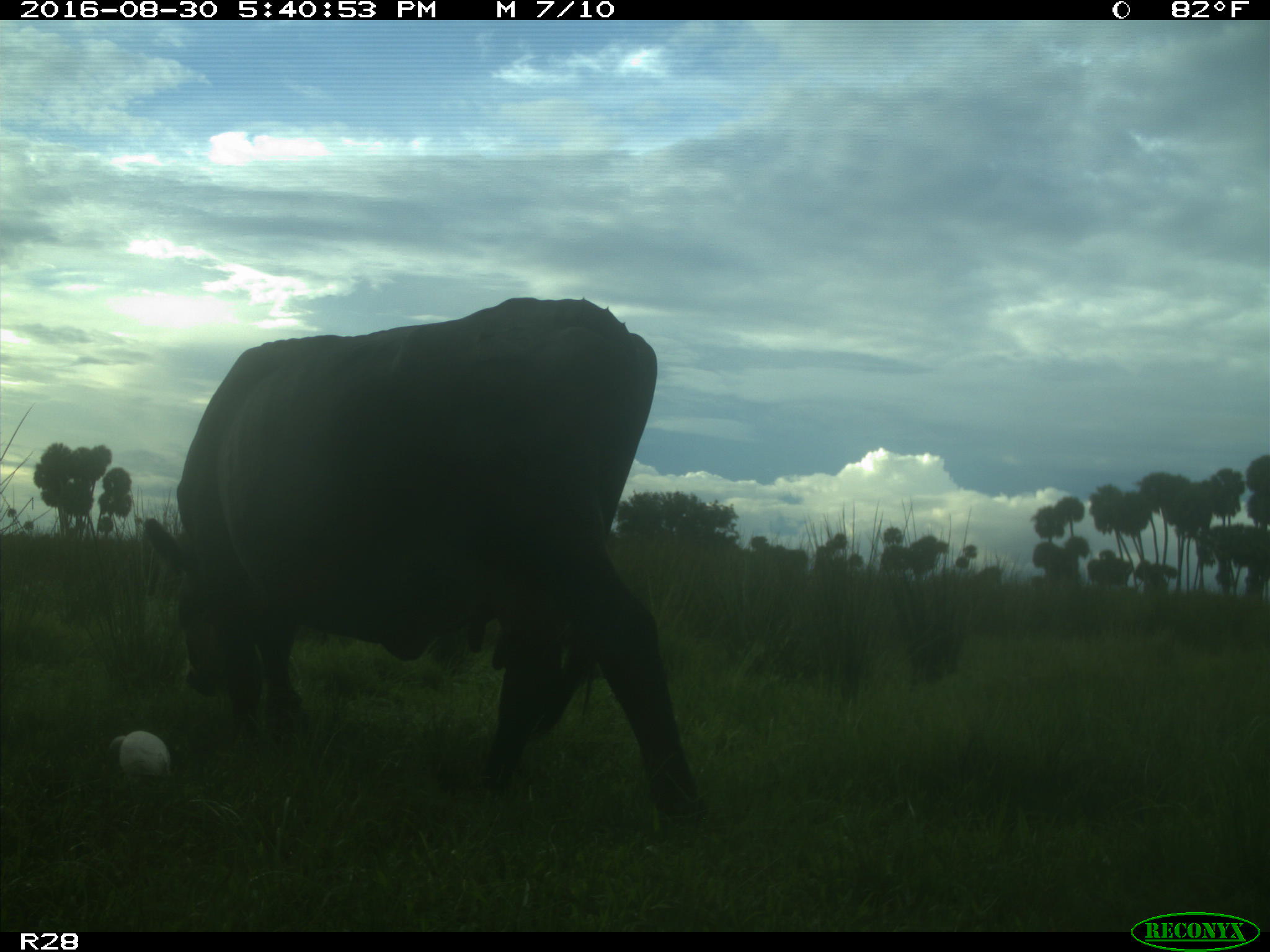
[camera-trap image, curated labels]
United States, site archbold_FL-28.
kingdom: Animalia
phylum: Chordata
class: Mammalia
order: Artiodactyla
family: Bovidae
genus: Bos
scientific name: Bos taurus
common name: domestic cow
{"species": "Bos taurus (domestic cow)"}